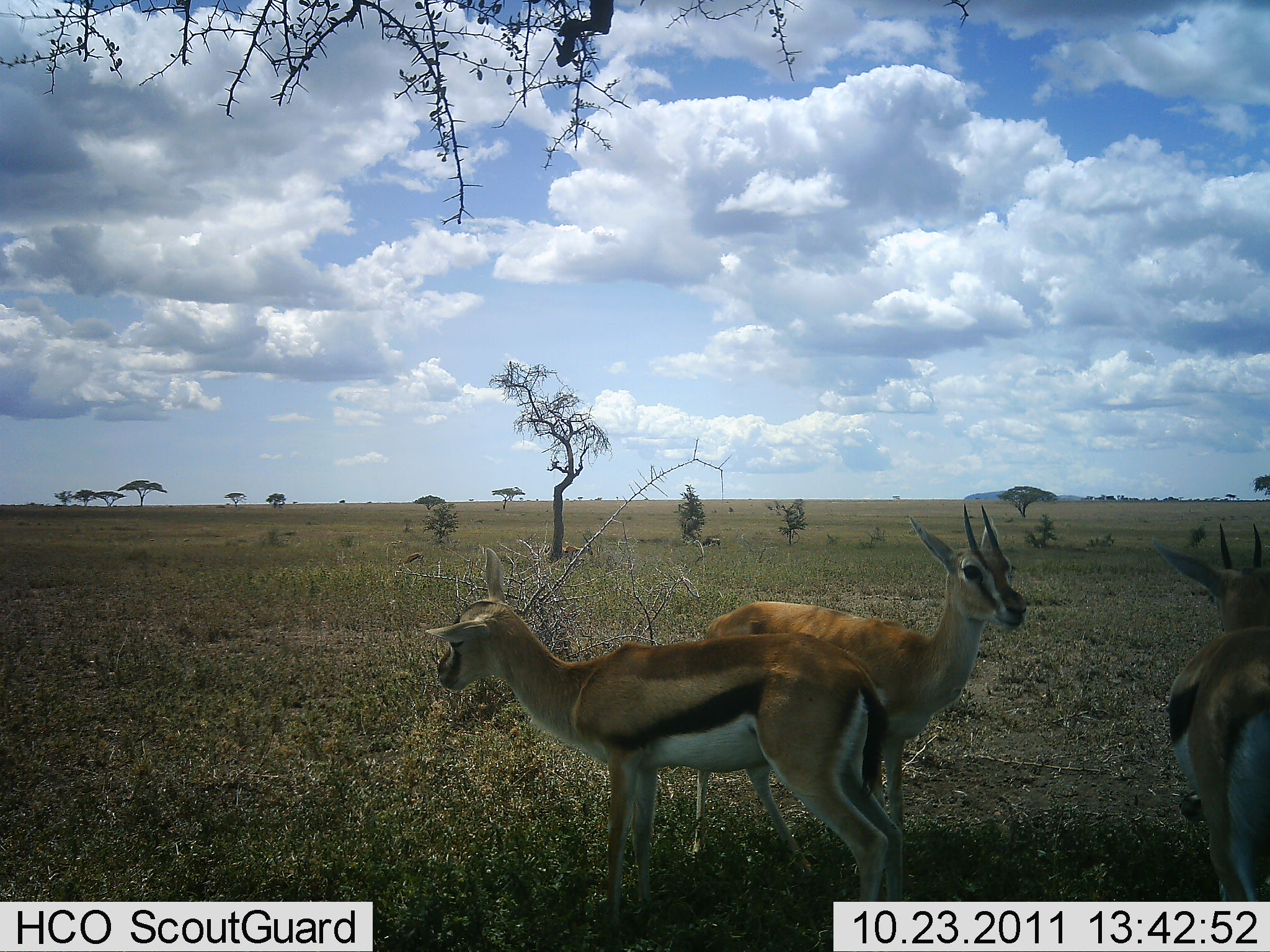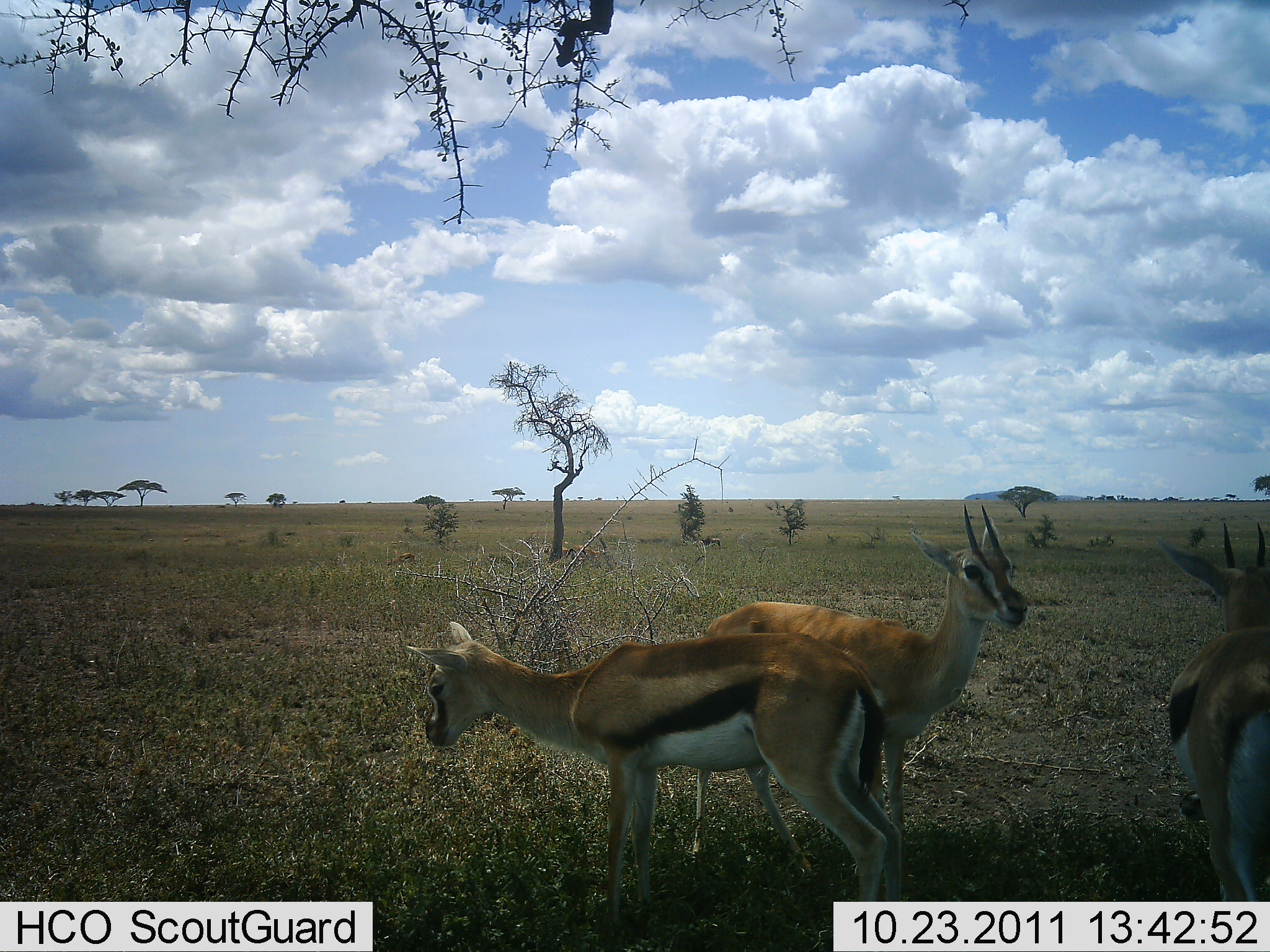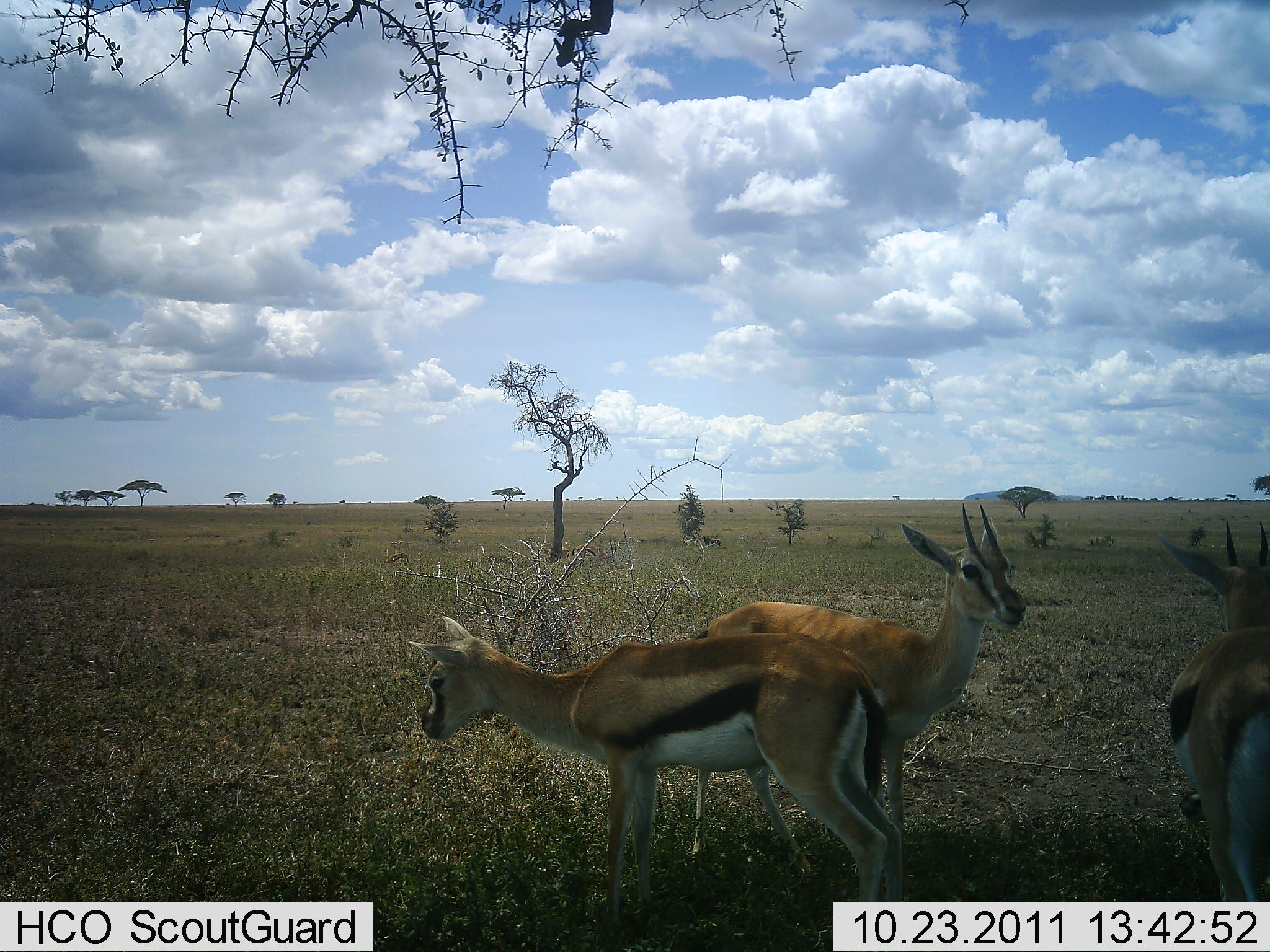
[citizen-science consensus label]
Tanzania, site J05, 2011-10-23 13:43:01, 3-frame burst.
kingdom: Animalia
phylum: Chordata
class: Mammalia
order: Artiodactyla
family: Bovidae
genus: Eudorcas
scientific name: Eudorcas thomsonii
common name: thomson's gazelle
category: gazellethomsons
Gazellethomsons (thomson's gazelle) (Eudorcas thomsonii), count 3. Behavior (volunteer vote fractions): standing 91%, resting 27%, moving 0%, interacting 18%. Young present (vote fraction): 9%. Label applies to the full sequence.